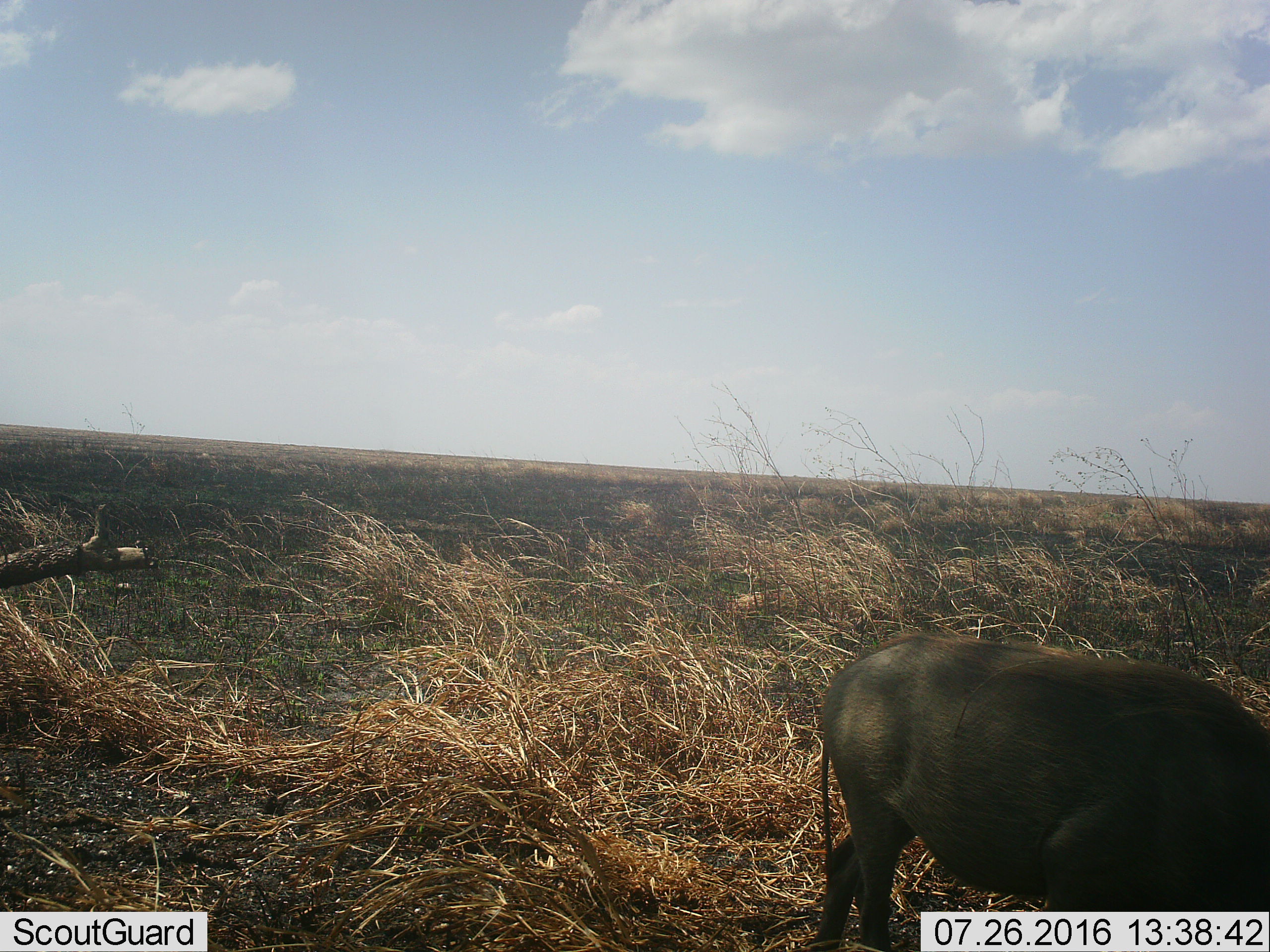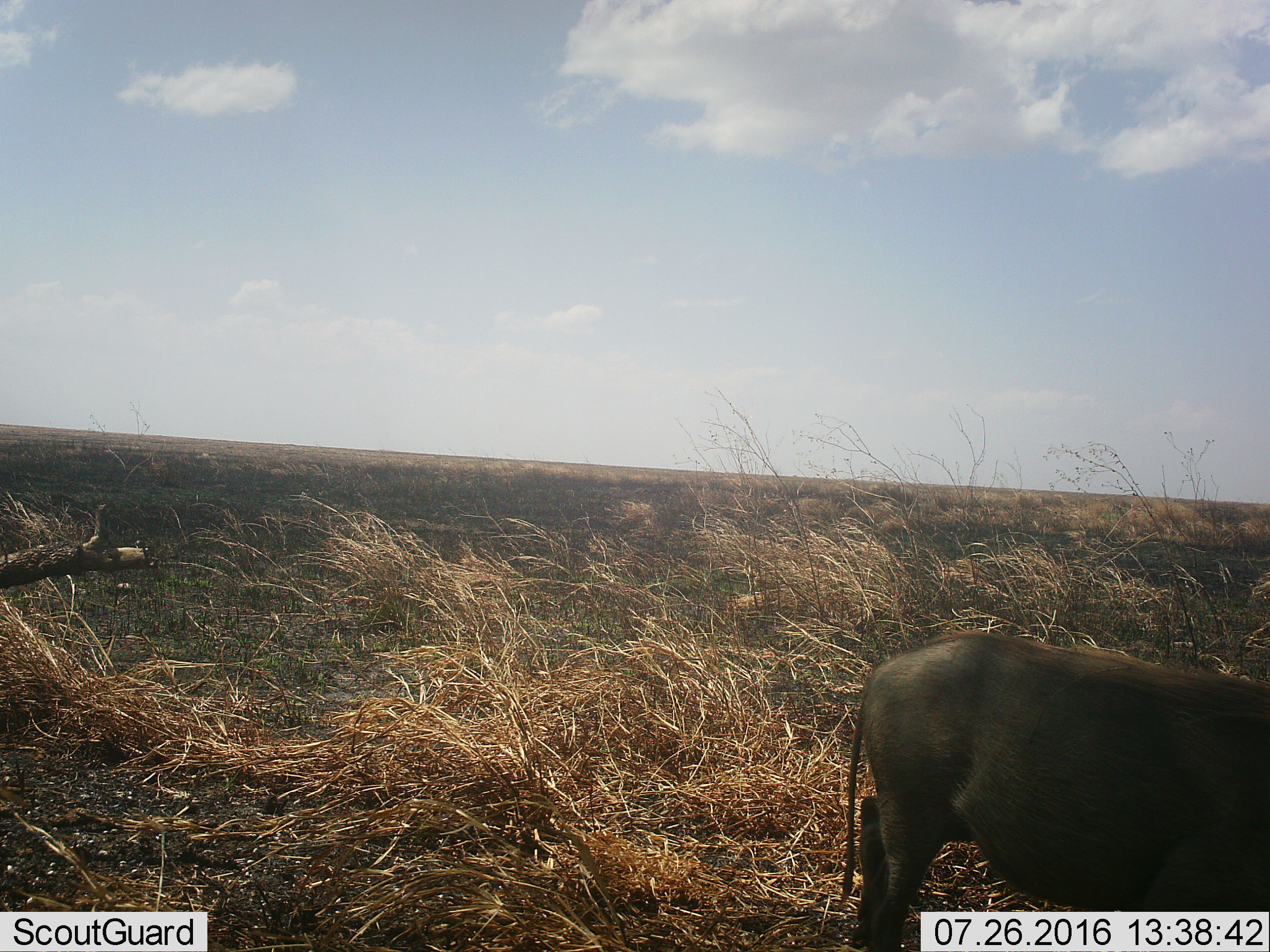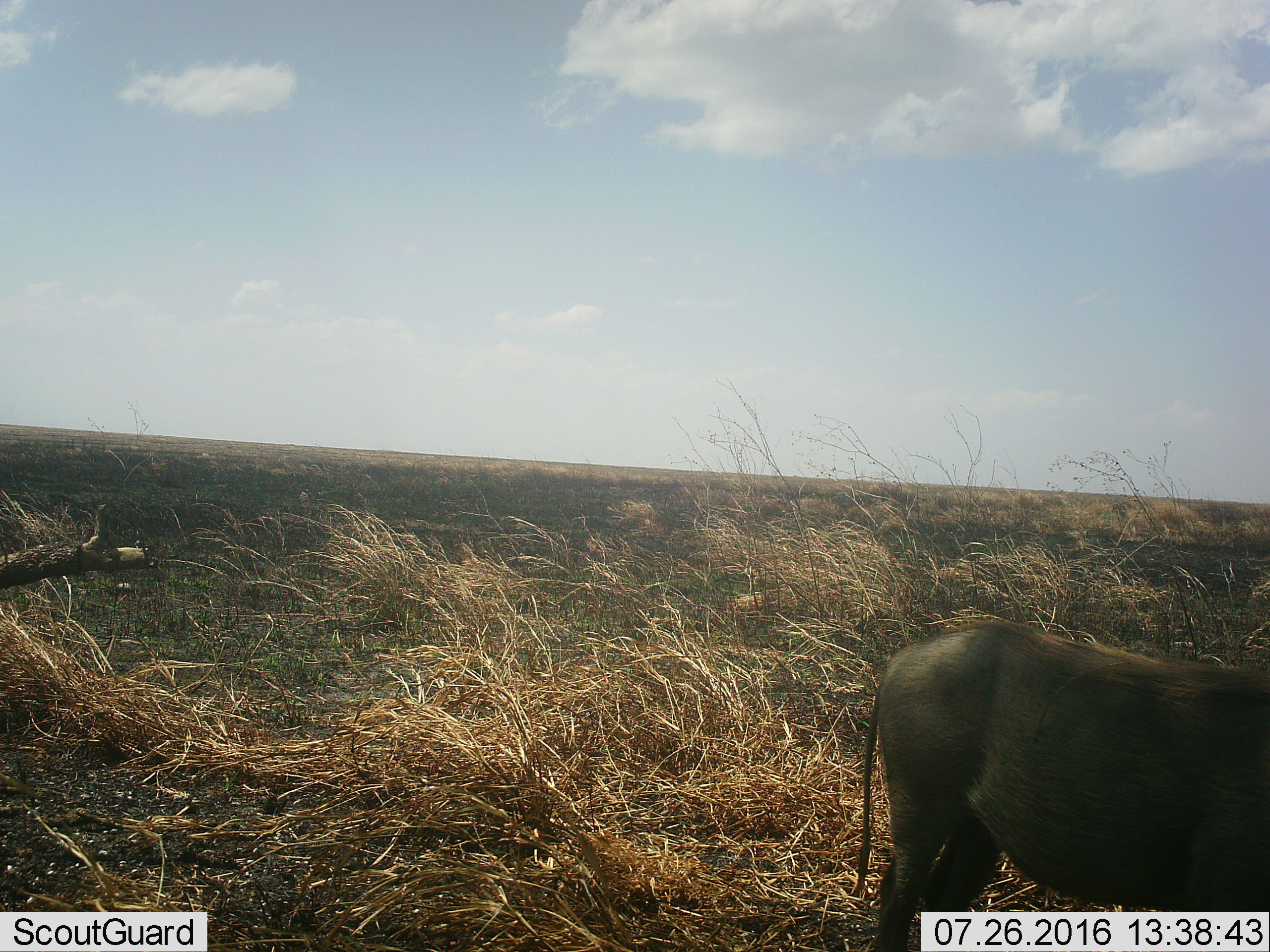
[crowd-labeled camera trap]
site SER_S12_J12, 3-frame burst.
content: unidentified animal